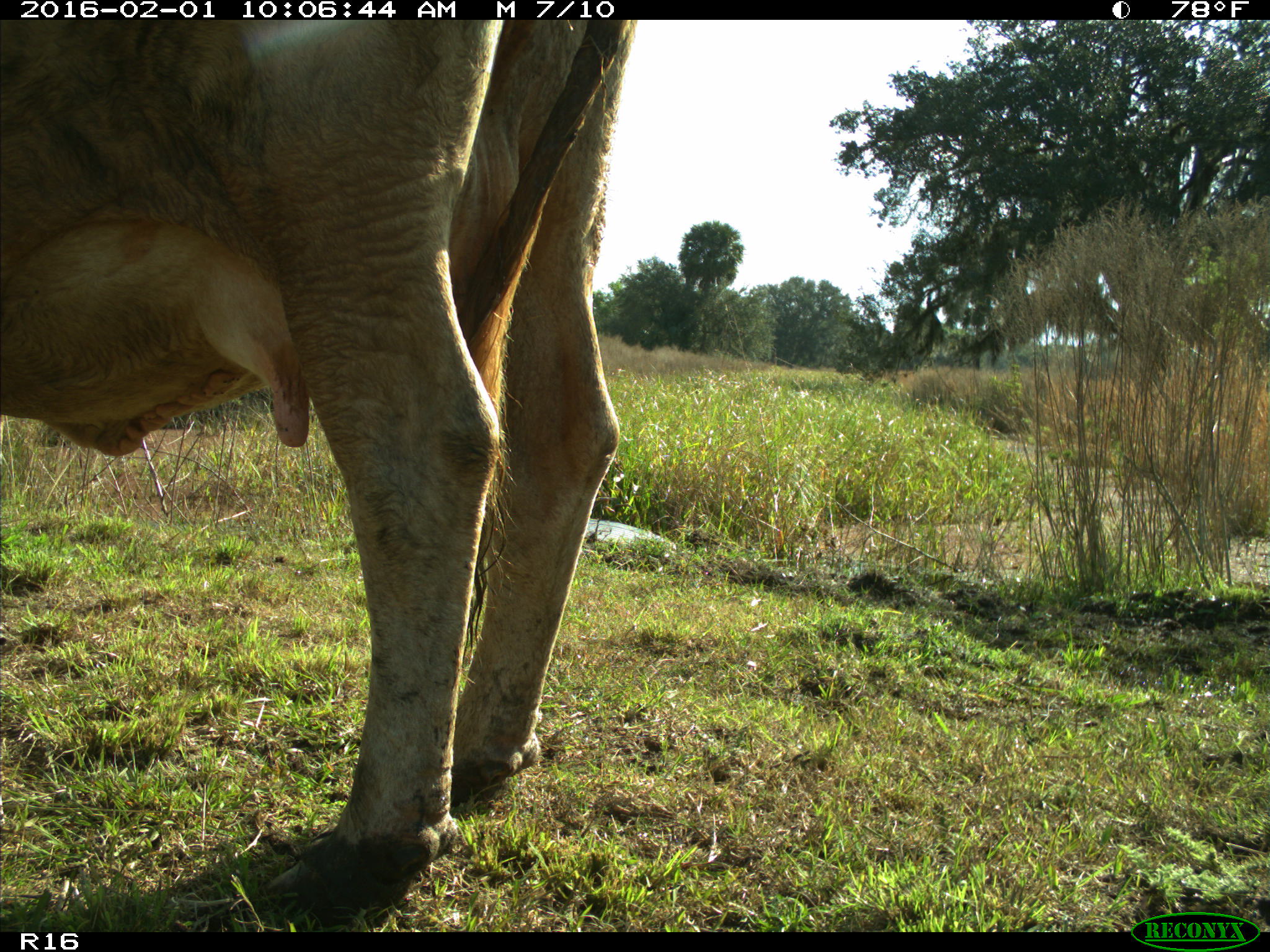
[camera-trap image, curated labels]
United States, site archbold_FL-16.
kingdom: Animalia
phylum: Chordata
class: Mammalia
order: Artiodactyla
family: Bovidae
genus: Bos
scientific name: Bos taurus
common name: domestic cow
Bos taurus (domestic cow).